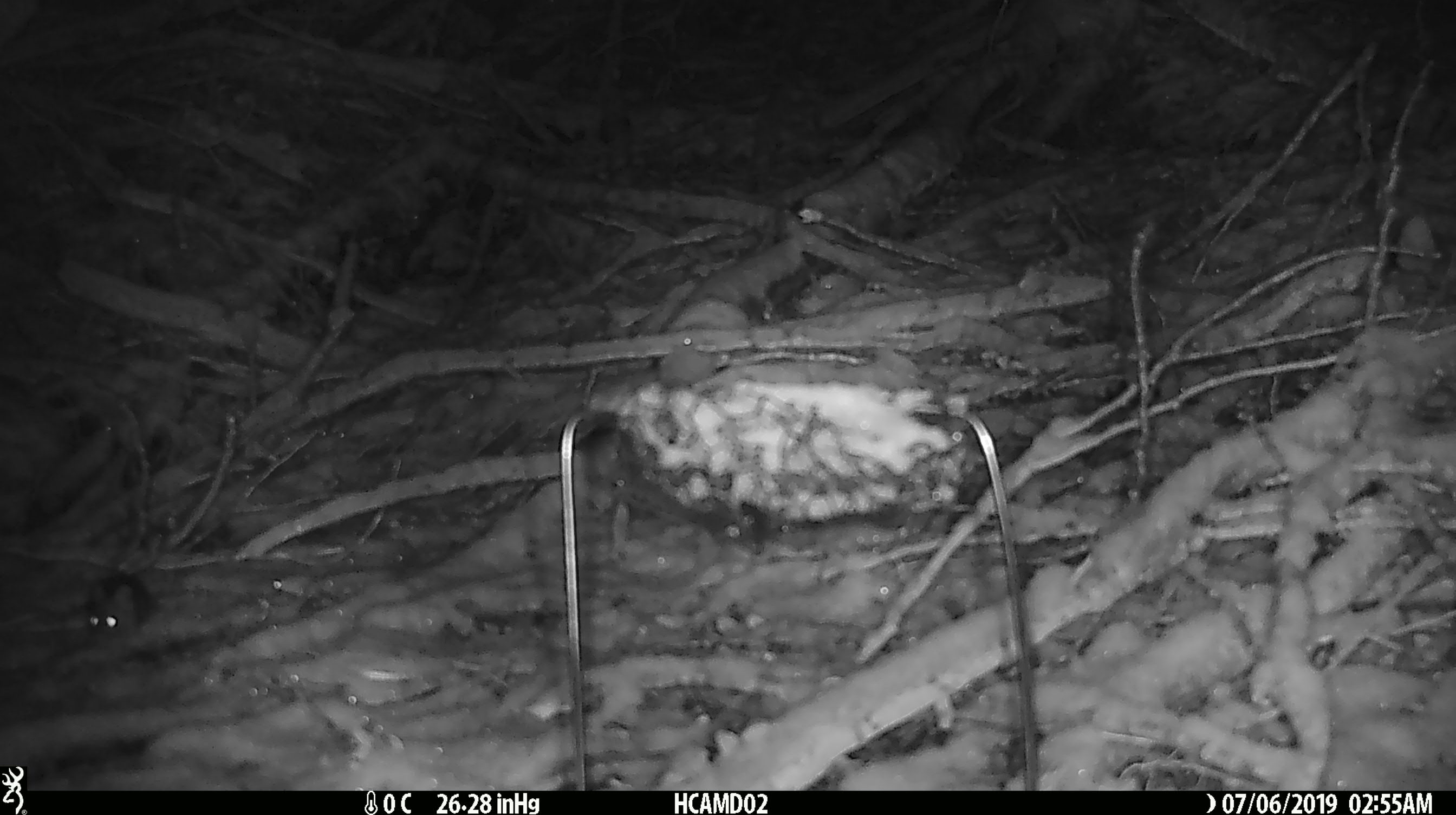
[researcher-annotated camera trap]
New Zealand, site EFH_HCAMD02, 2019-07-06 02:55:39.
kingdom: Animalia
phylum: Chordata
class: Mammalia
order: Rodentia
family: Muridae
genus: Mus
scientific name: Mus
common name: mouse